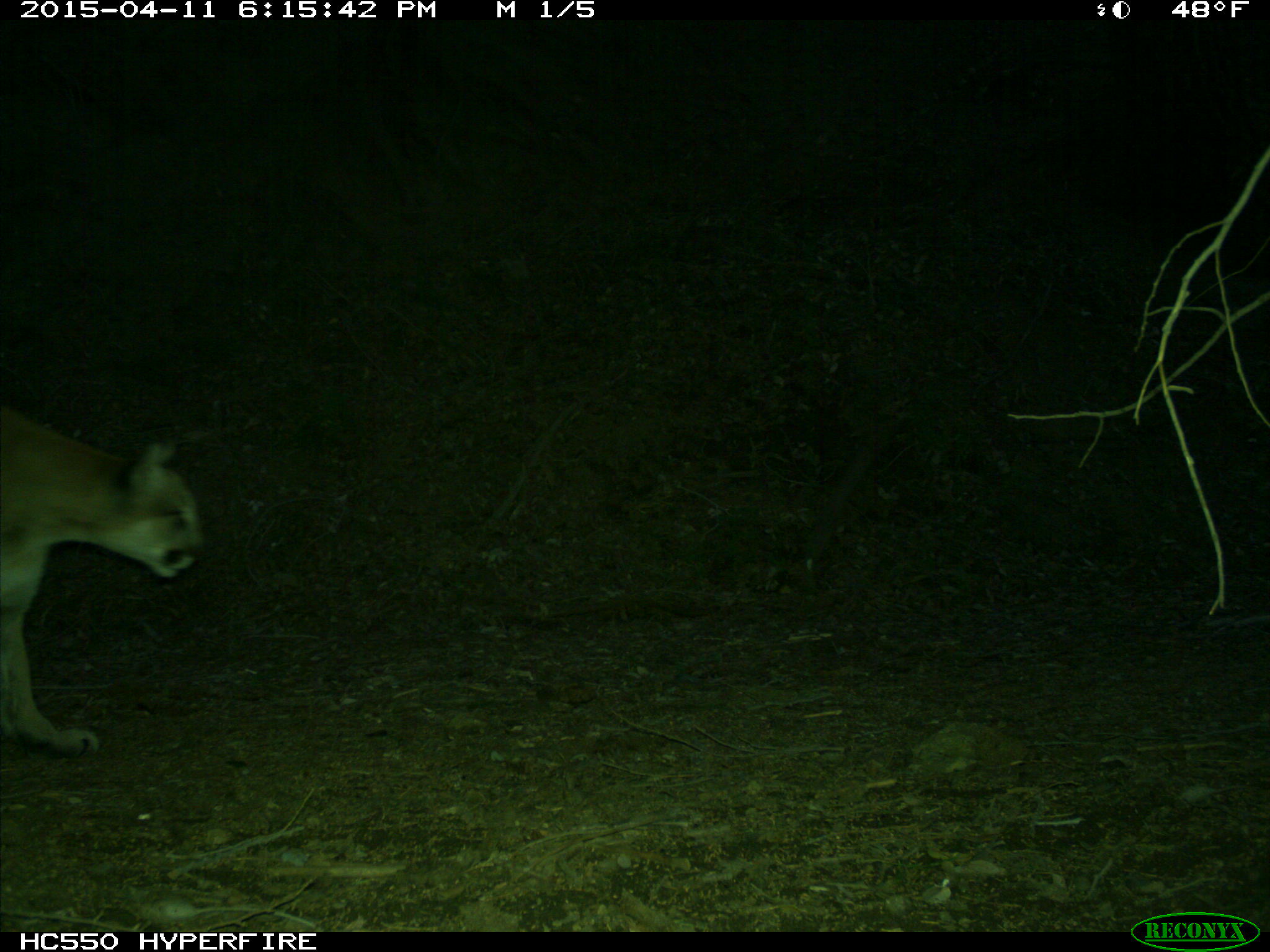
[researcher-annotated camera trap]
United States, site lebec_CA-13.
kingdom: Animalia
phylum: Chordata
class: Mammalia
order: Carnivora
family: Felidae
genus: Puma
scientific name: Puma concolor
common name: mountain lion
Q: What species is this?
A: Puma concolor (mountain lion).